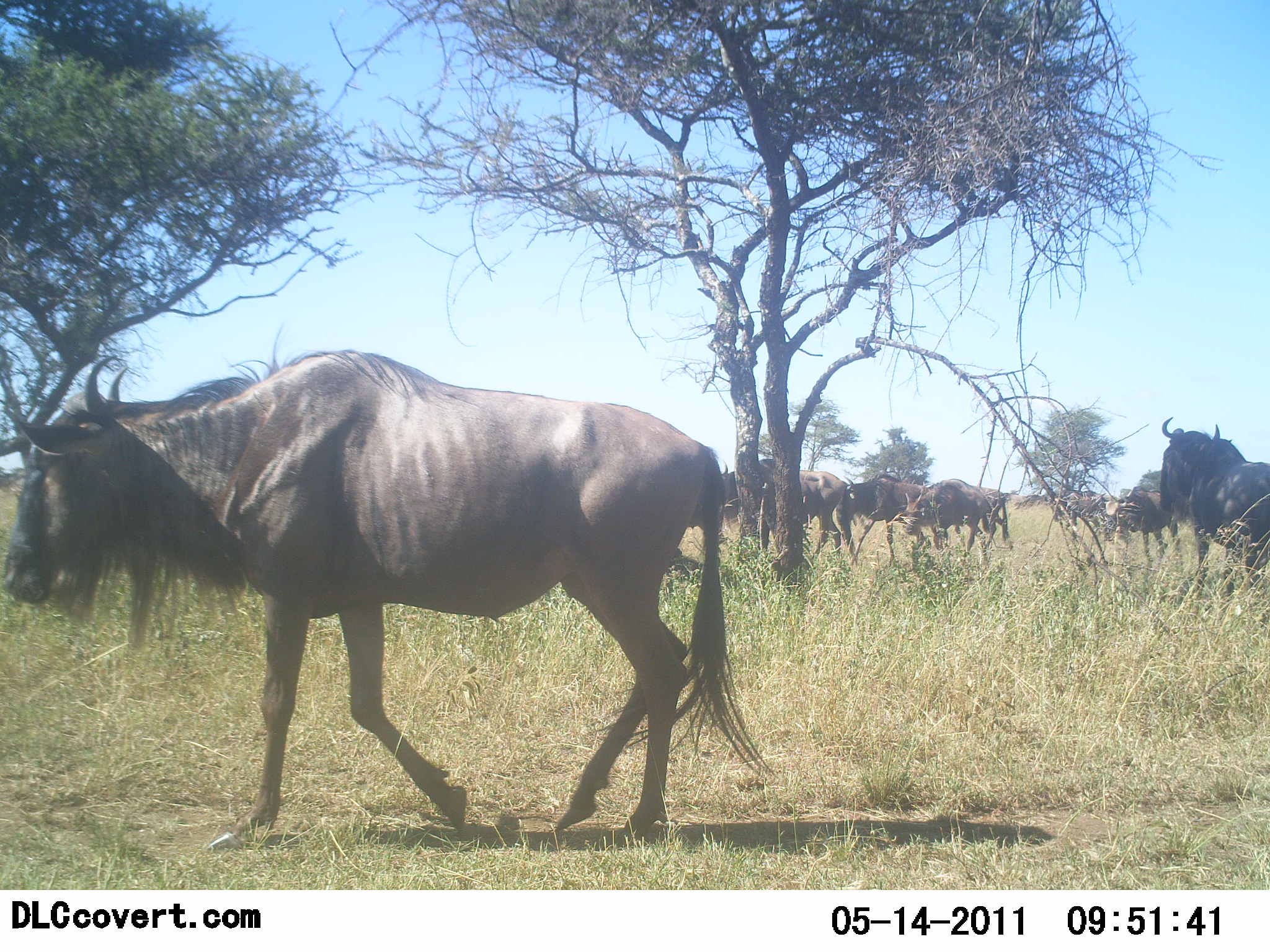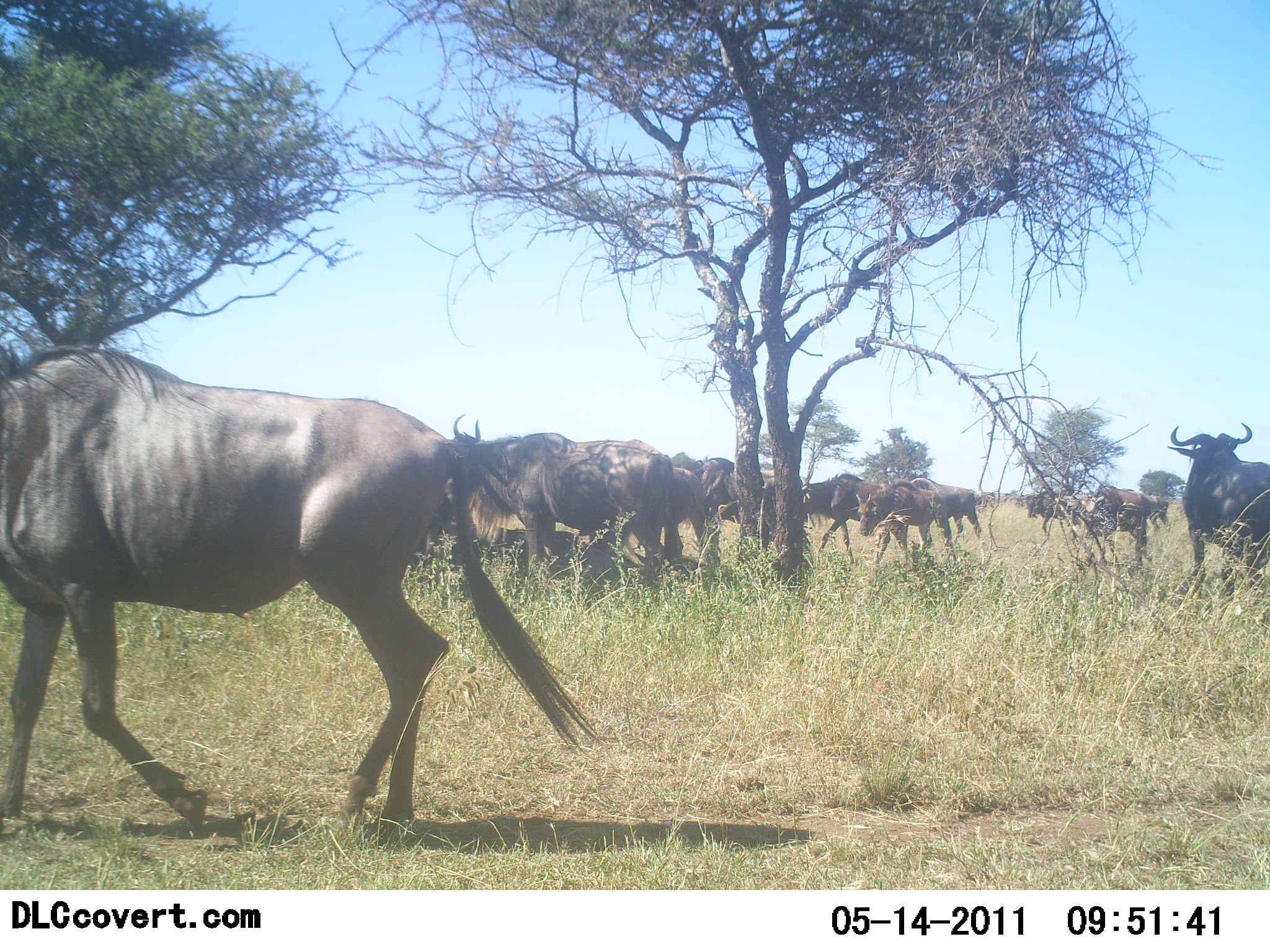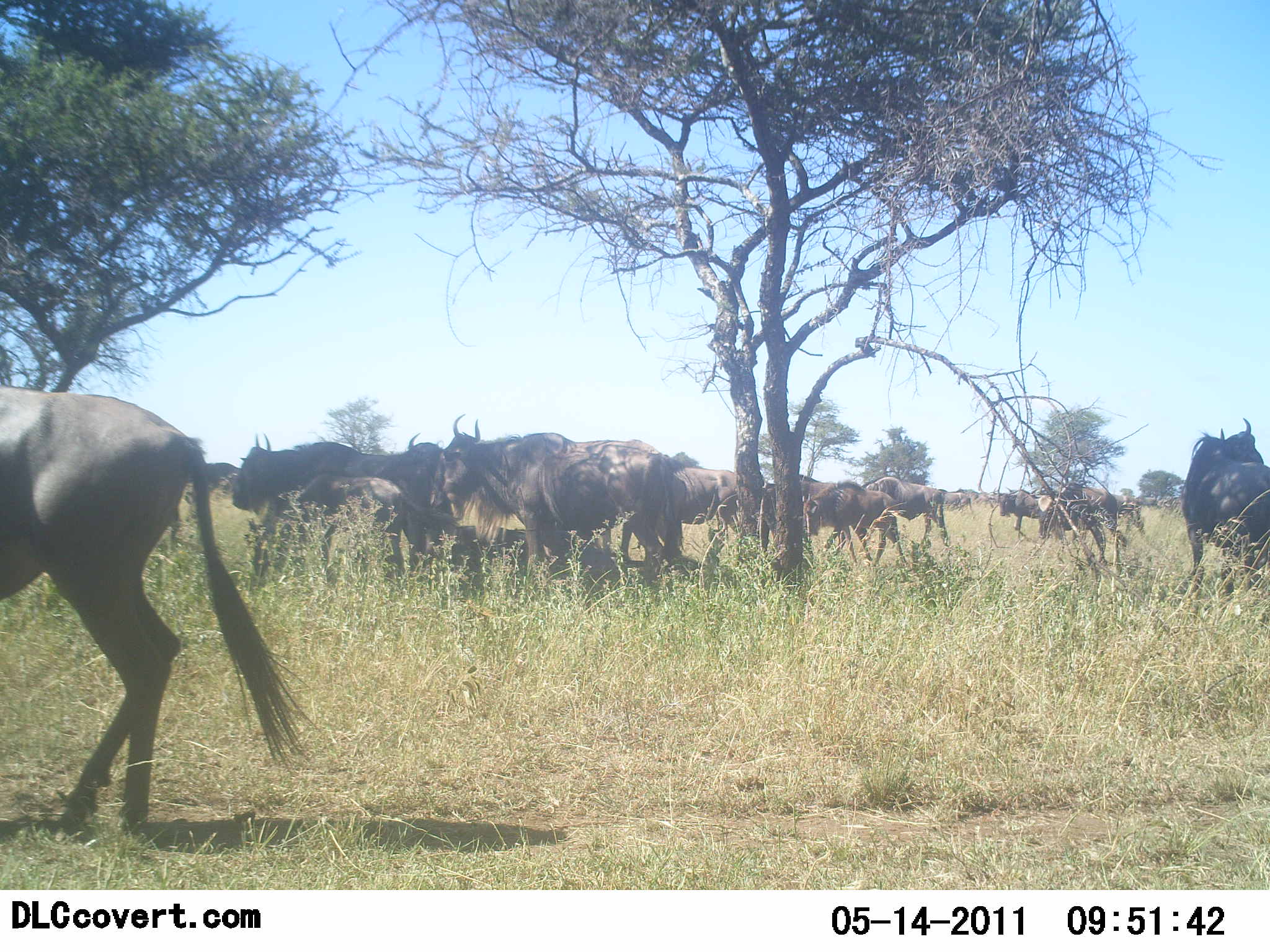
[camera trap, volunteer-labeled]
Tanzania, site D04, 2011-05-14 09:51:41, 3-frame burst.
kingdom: Animalia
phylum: Chordata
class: Mammalia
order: Artiodactyla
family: Bovidae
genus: Connochaetes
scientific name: Connochaetes taurinus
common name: blue wildebeest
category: wildebeest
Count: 11-50.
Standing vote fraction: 55%.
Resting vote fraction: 9%.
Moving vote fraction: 82%.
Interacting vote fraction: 0%.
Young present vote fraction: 9%.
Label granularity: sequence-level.